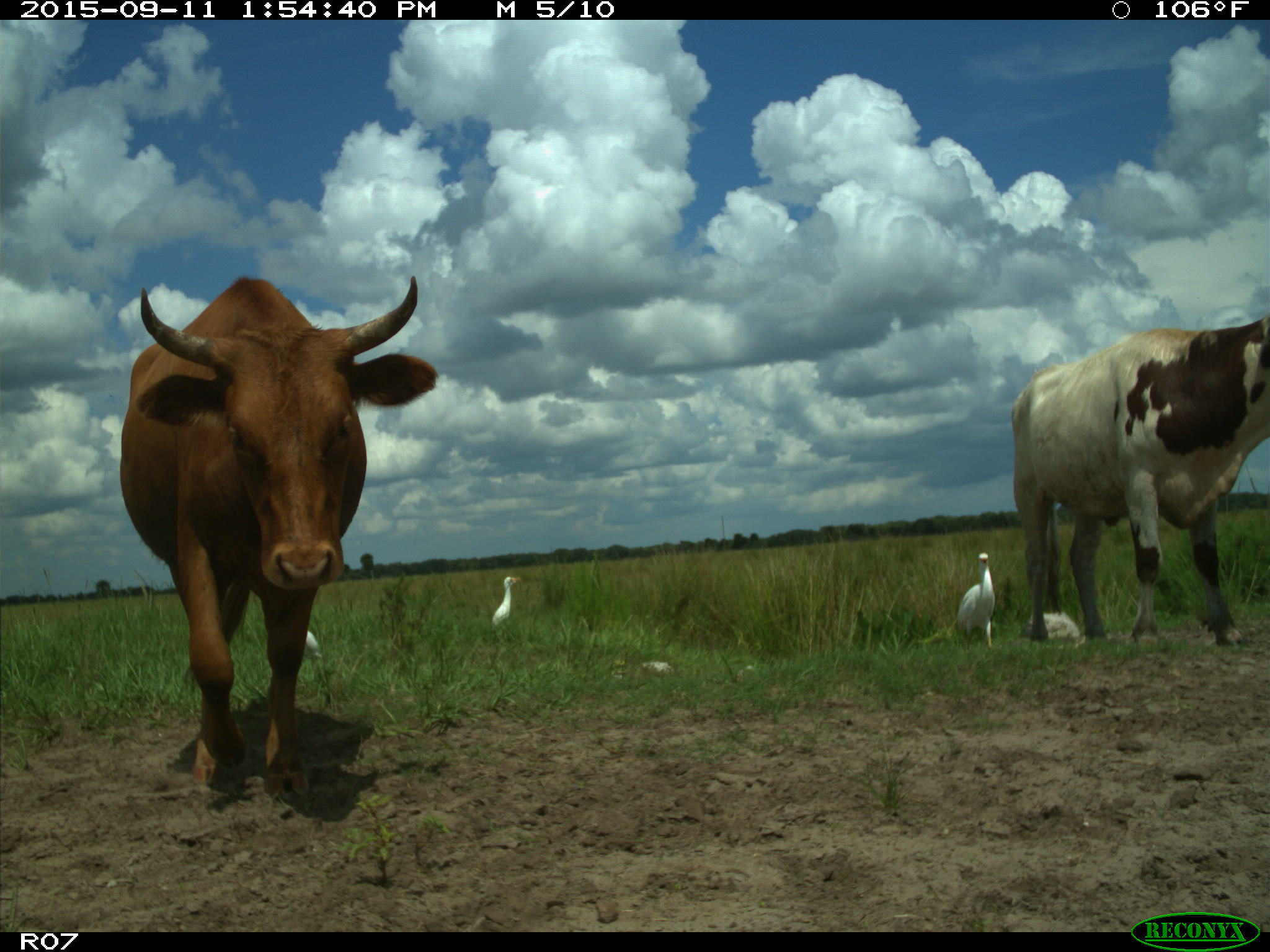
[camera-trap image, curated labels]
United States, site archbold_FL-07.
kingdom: Animalia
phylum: Chordata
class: Mammalia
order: Artiodactyla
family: Bovidae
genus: Bos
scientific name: Bos taurus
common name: domestic cow